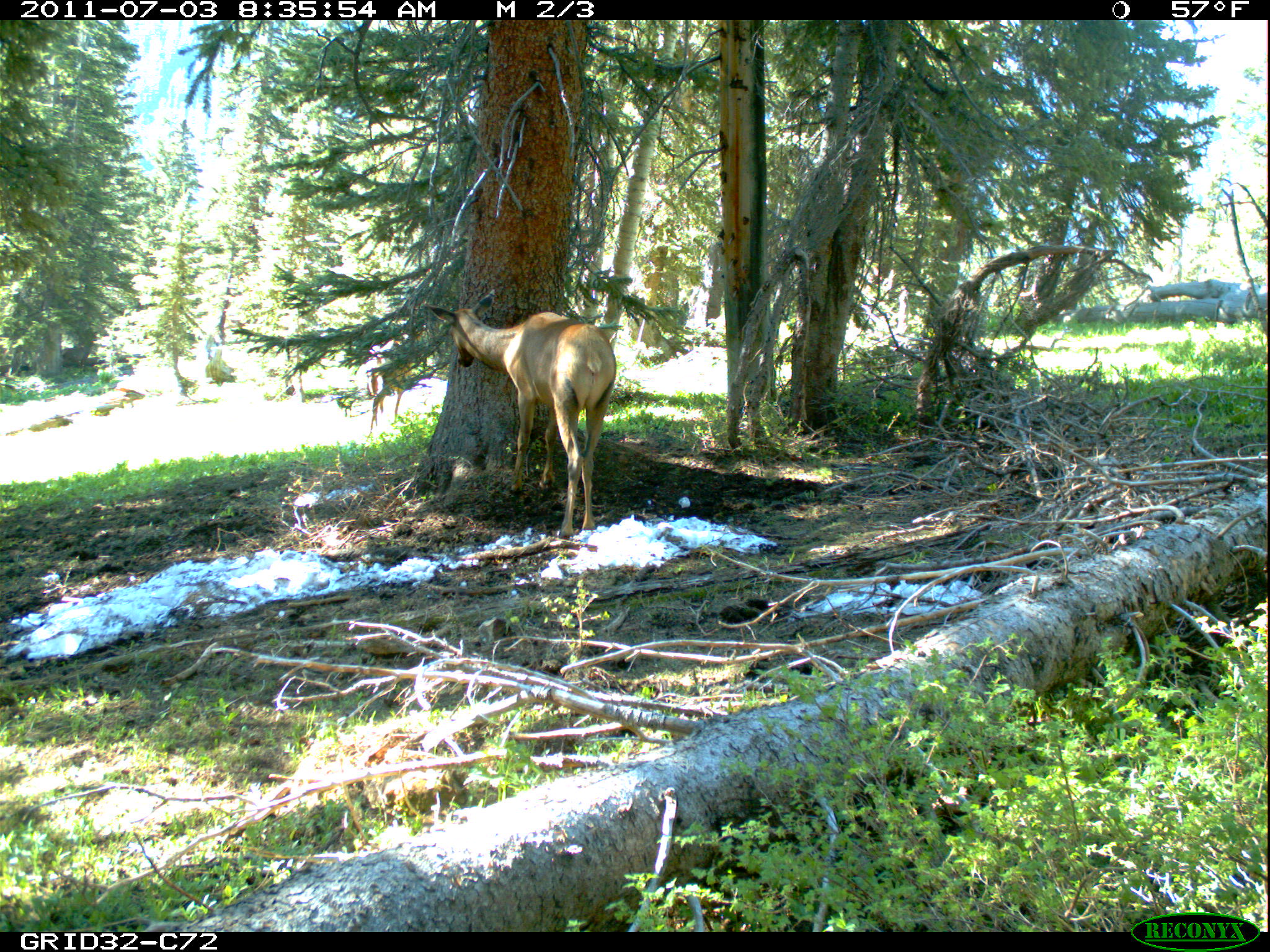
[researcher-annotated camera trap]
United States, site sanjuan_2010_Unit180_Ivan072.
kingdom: Animalia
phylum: Chordata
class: Mammalia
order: Artiodactyla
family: Cervidae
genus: Cervus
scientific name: Cervus elaphus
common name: red deer